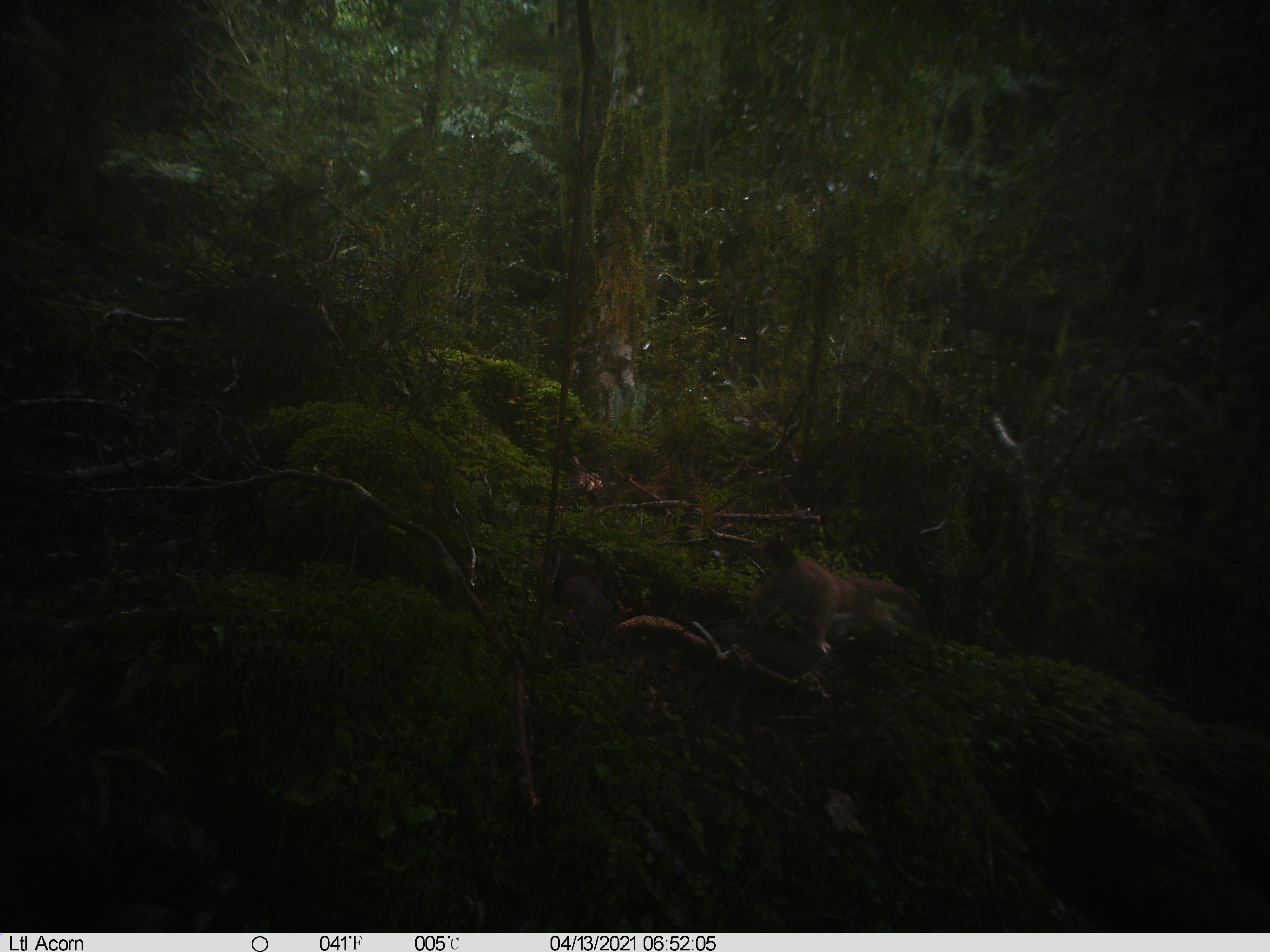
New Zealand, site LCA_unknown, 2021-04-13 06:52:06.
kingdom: Animalia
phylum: Chordata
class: Mammalia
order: Carnivora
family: Mustelidae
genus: Mustela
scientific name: Mustela erminea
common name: stoat